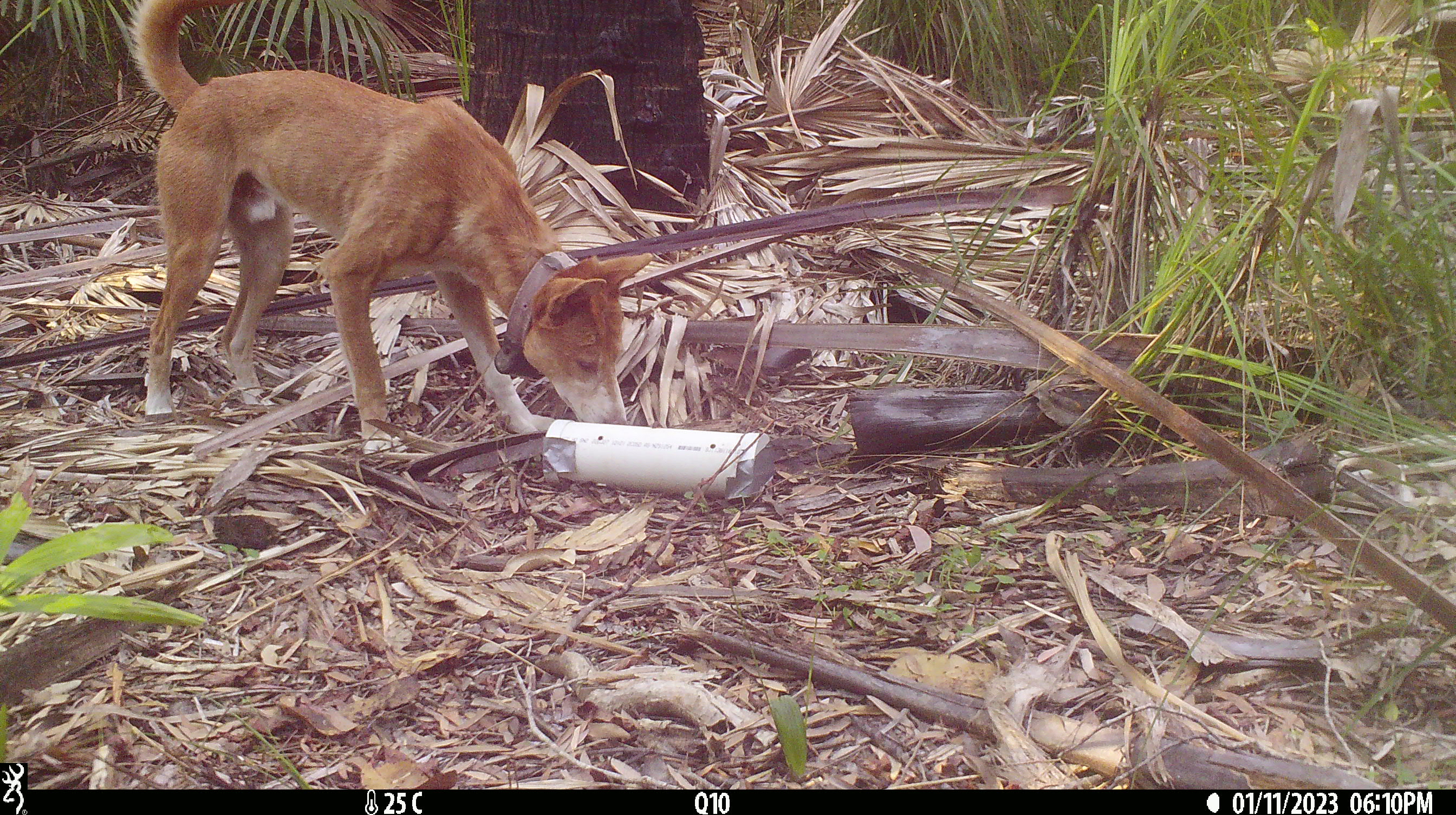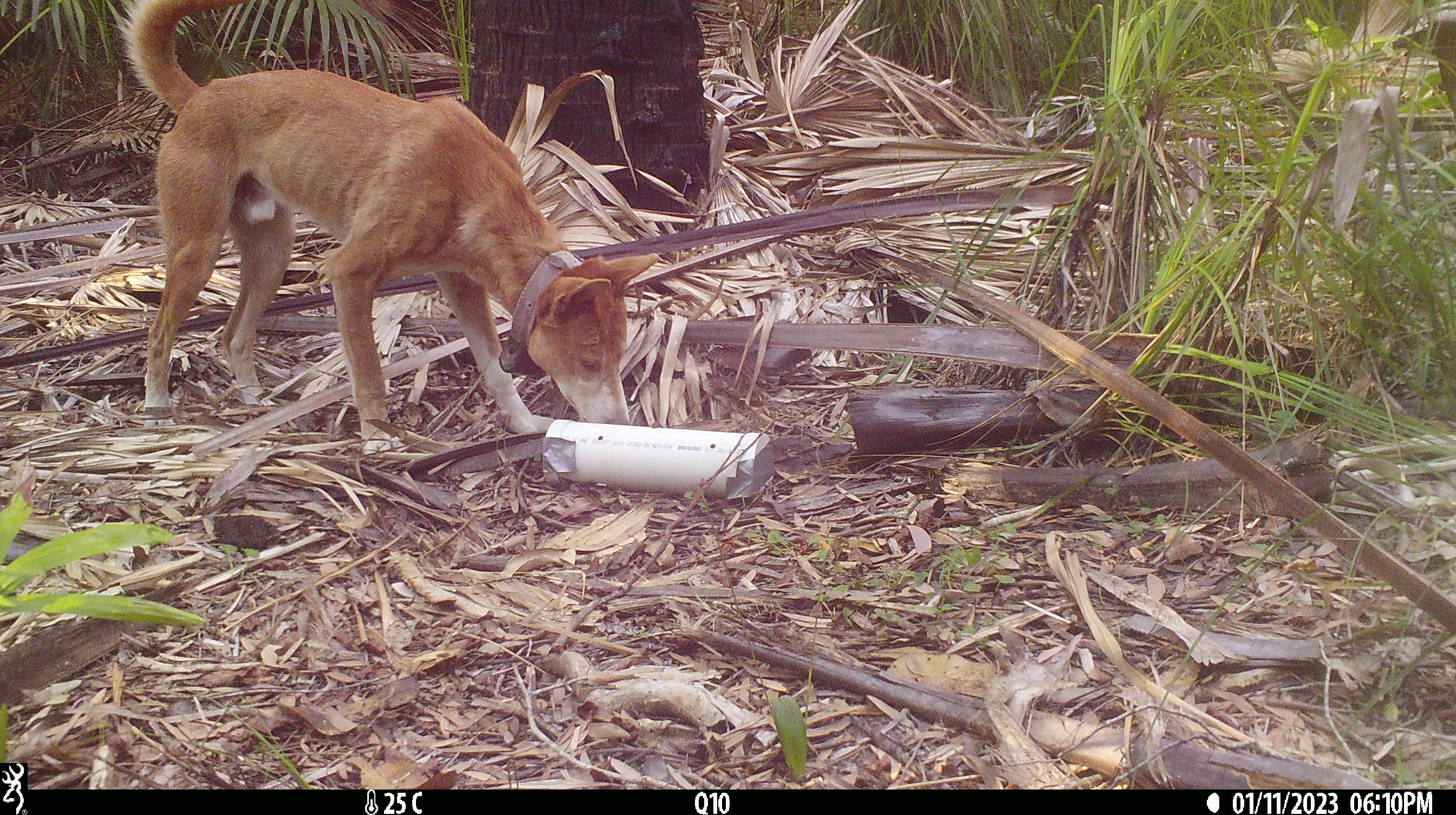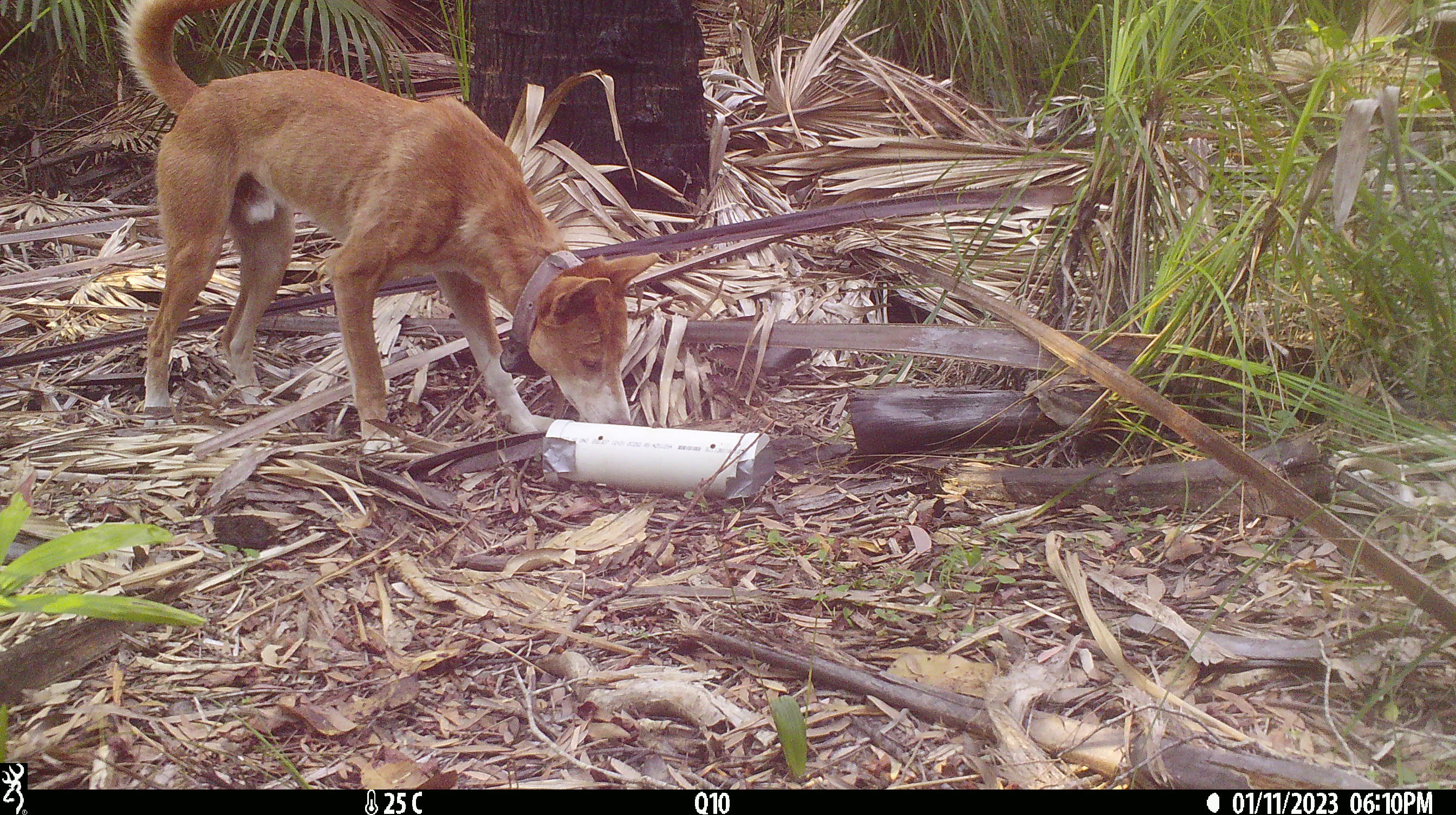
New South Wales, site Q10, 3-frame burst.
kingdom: Animalia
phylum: Chordata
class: Mammalia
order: Carnivora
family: Canidae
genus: Canis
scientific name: Canis familiaris dingo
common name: dingo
Dingo (Canis familiaris dingo).